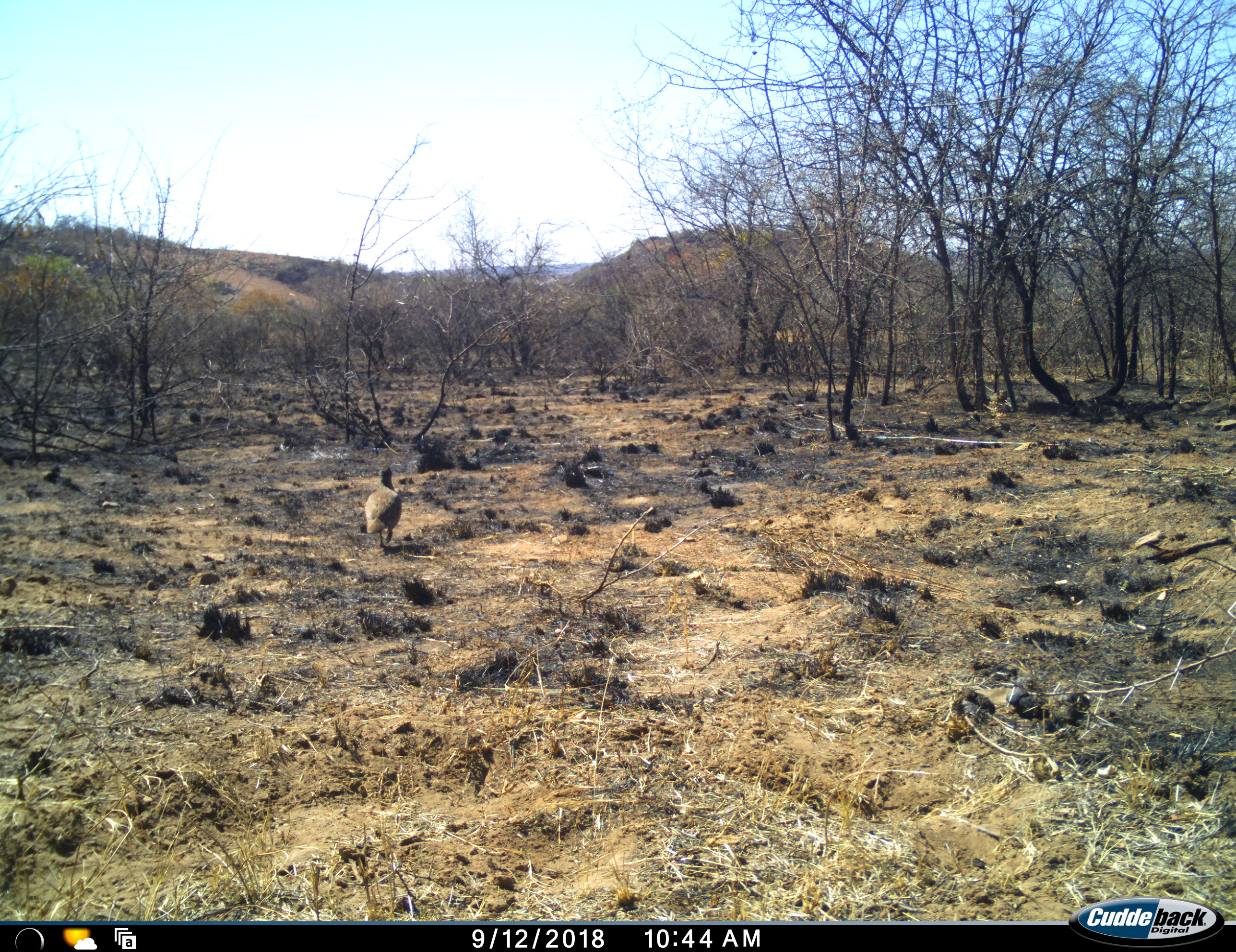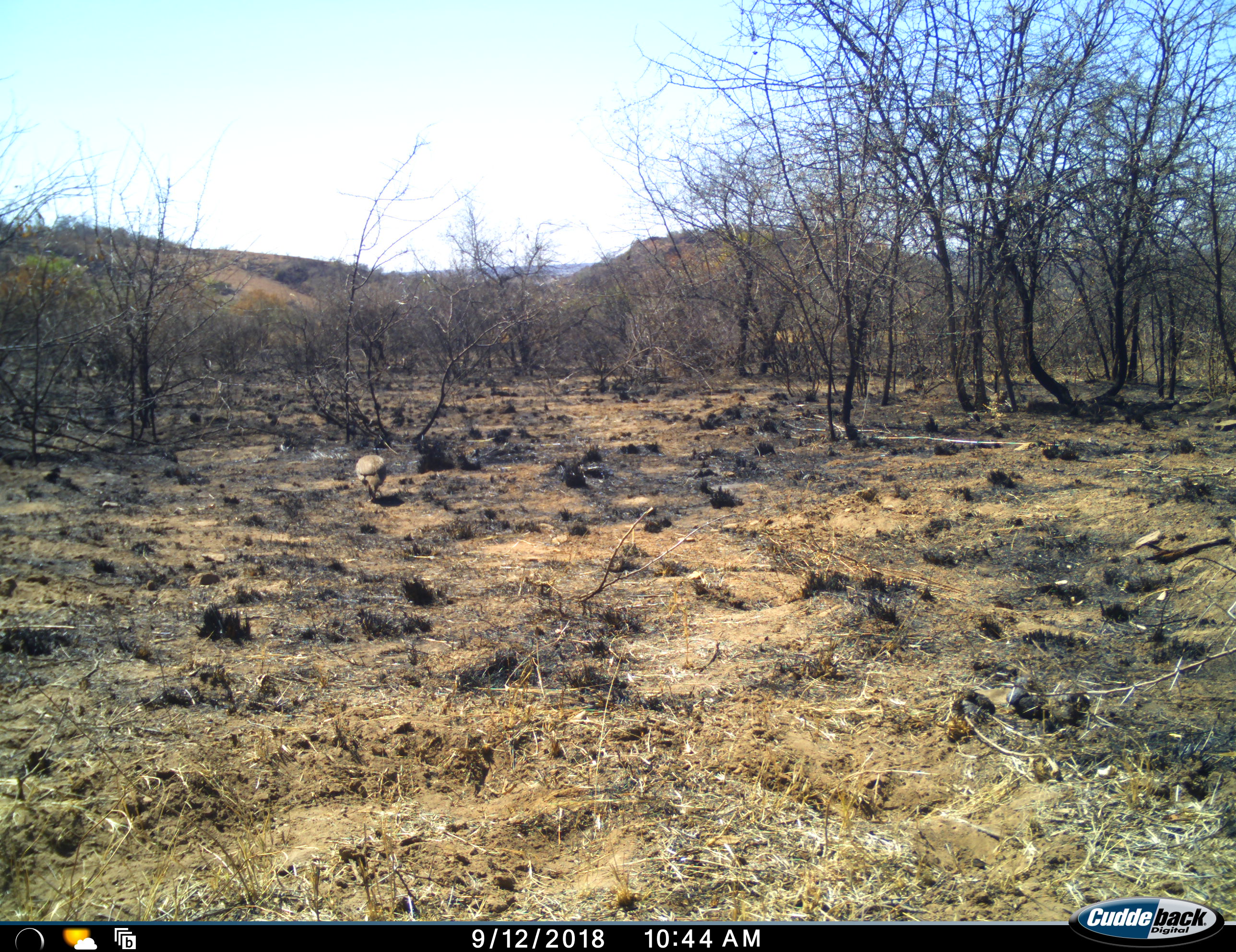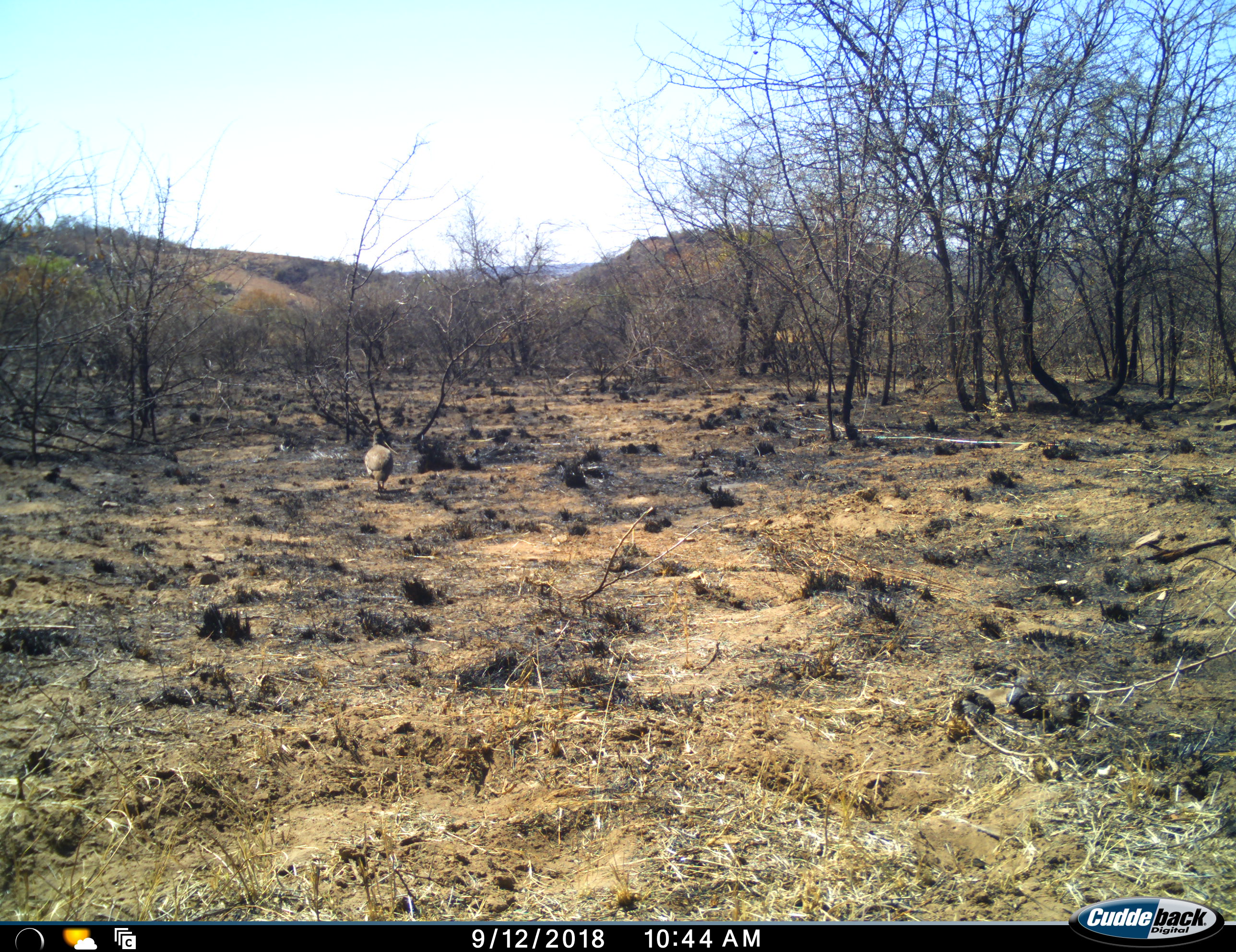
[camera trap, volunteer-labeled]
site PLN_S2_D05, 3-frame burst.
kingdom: Animalia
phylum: Chordata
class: Aves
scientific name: Aves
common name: bird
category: birdother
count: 1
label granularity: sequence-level